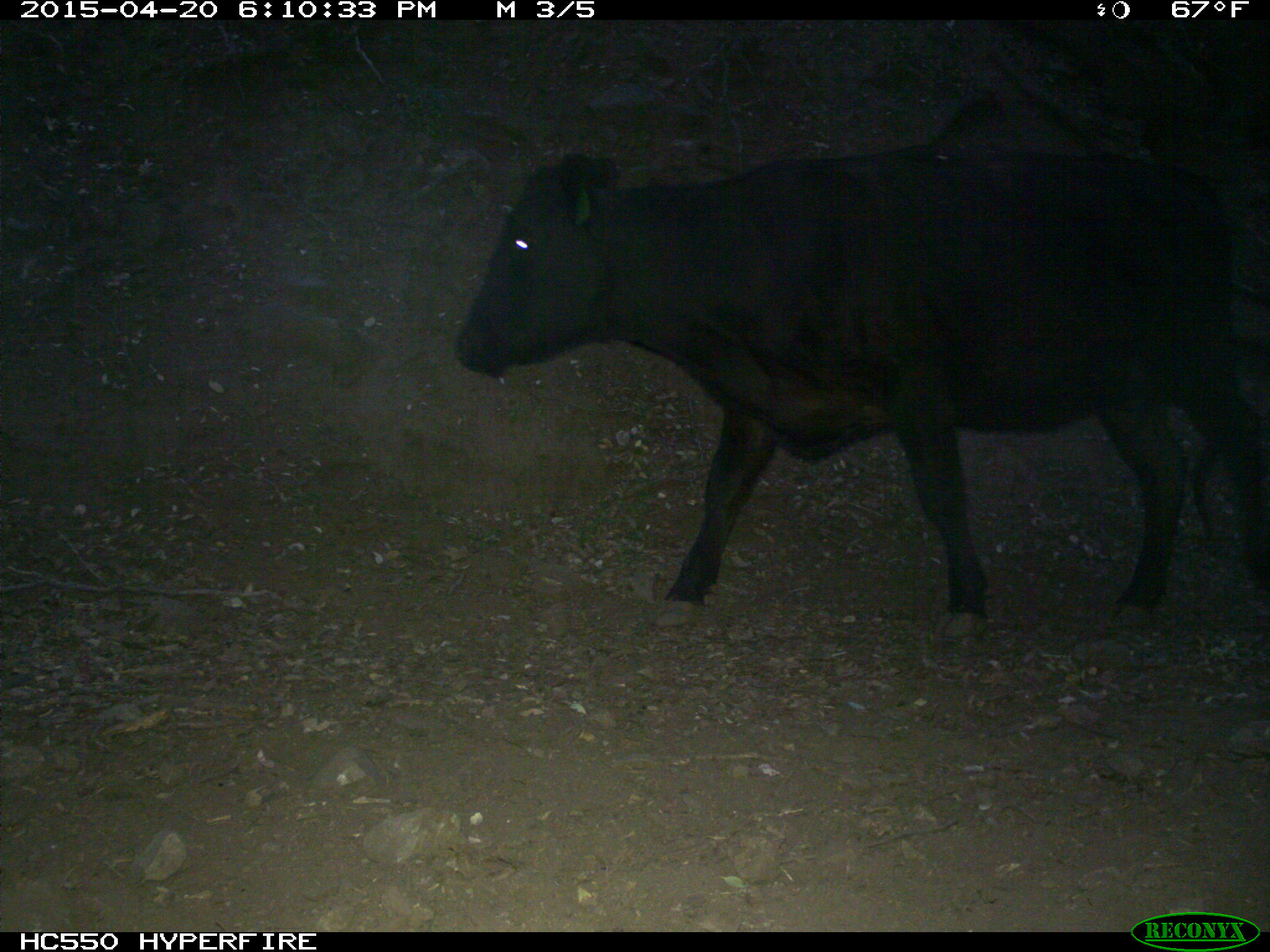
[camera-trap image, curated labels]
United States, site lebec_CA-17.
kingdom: Animalia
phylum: Chordata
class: Mammalia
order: Artiodactyla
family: Bovidae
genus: Bos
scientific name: Bos taurus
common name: domestic cow